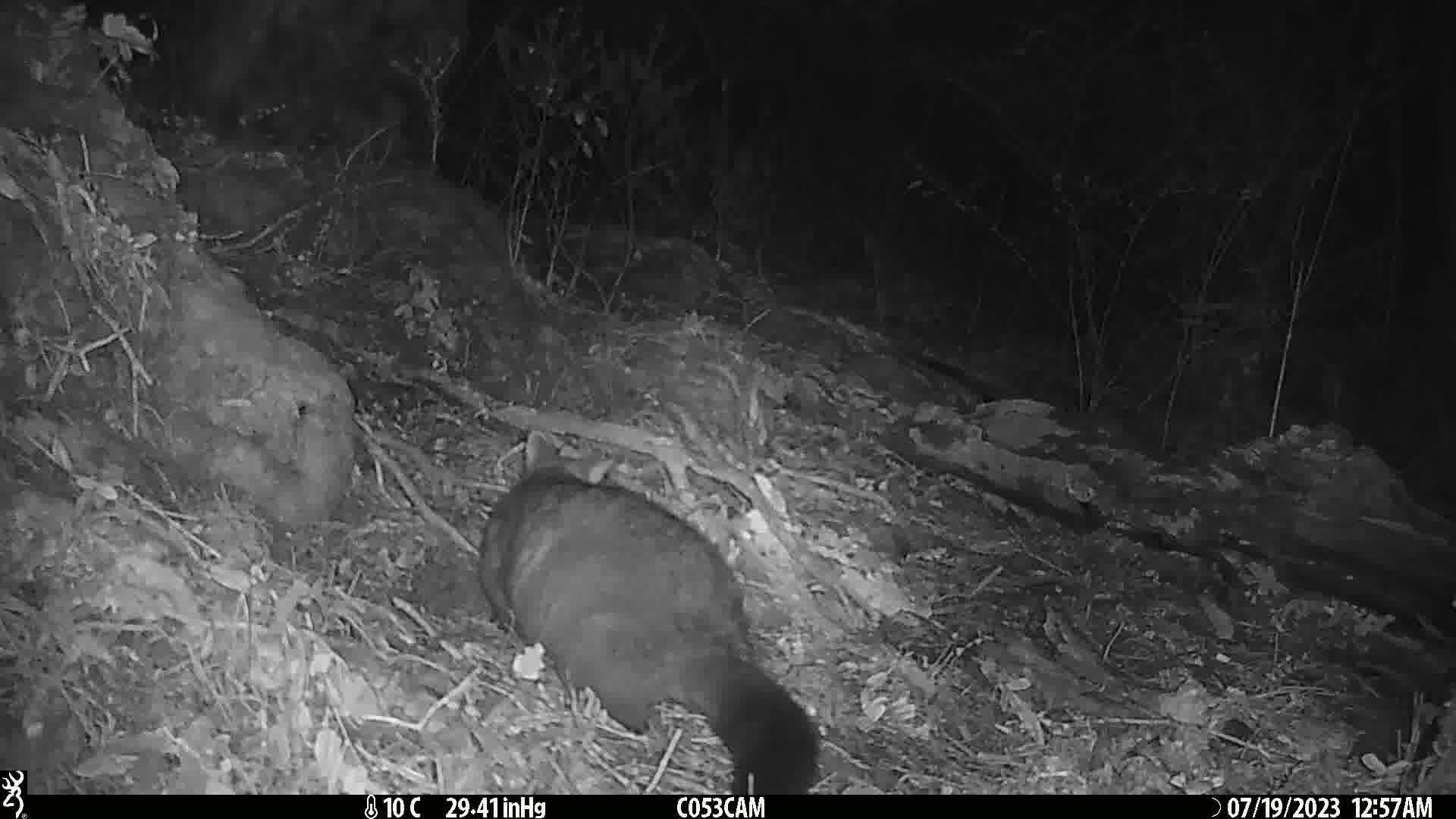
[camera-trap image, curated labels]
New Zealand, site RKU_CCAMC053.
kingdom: Animalia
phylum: Chordata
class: Mammalia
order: Diprotodontia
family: Phalangeridae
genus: Trichosurus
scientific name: Trichosurus vulpecula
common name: common brushtail possum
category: possum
Possum (common brushtail possum) (Trichosurus vulpecula).